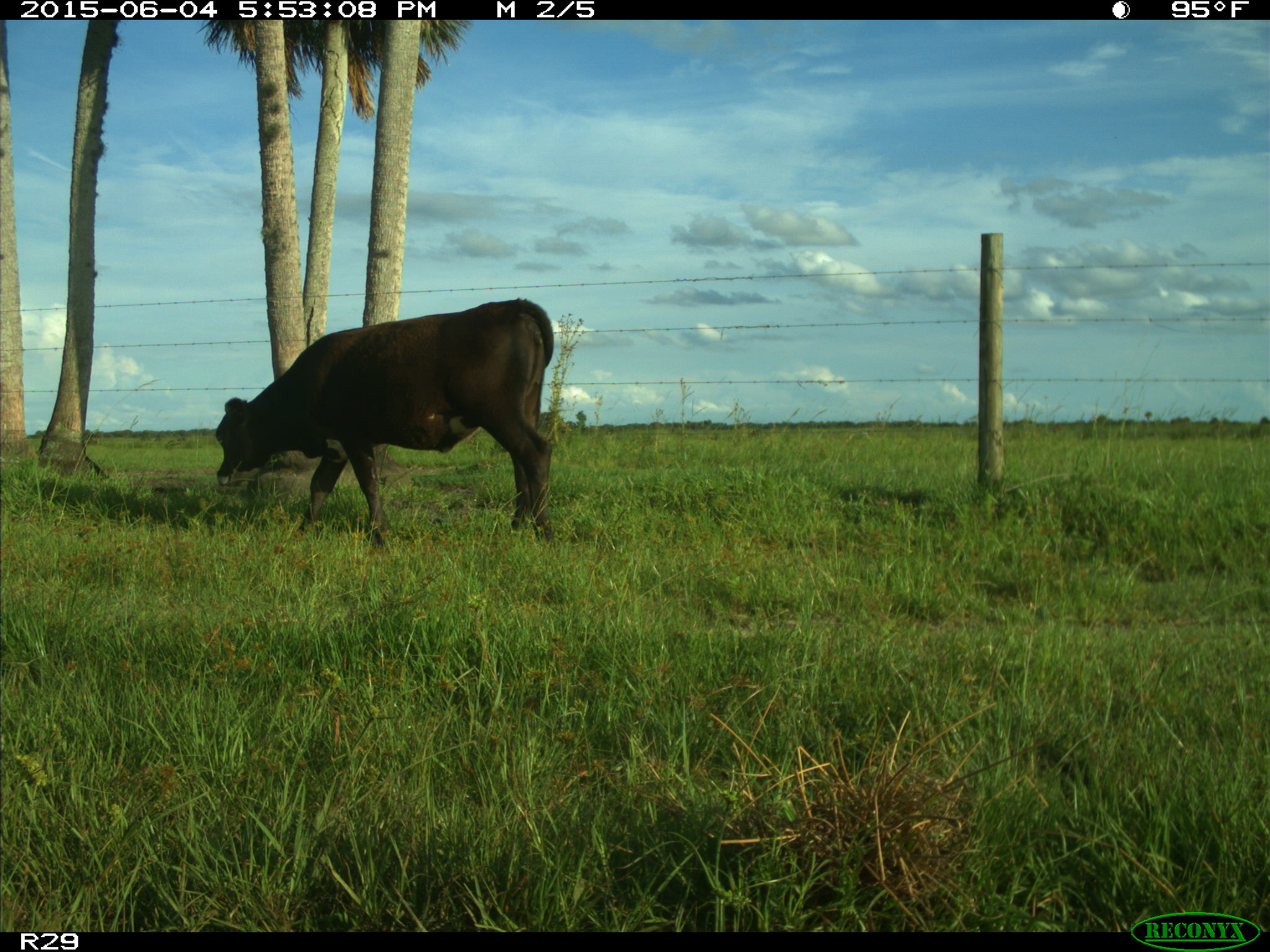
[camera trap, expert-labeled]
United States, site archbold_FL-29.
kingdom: Animalia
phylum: Chordata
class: Mammalia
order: Artiodactyla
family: Bovidae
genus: Bos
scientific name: Bos taurus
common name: domestic cow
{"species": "Bos taurus (domestic cow)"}